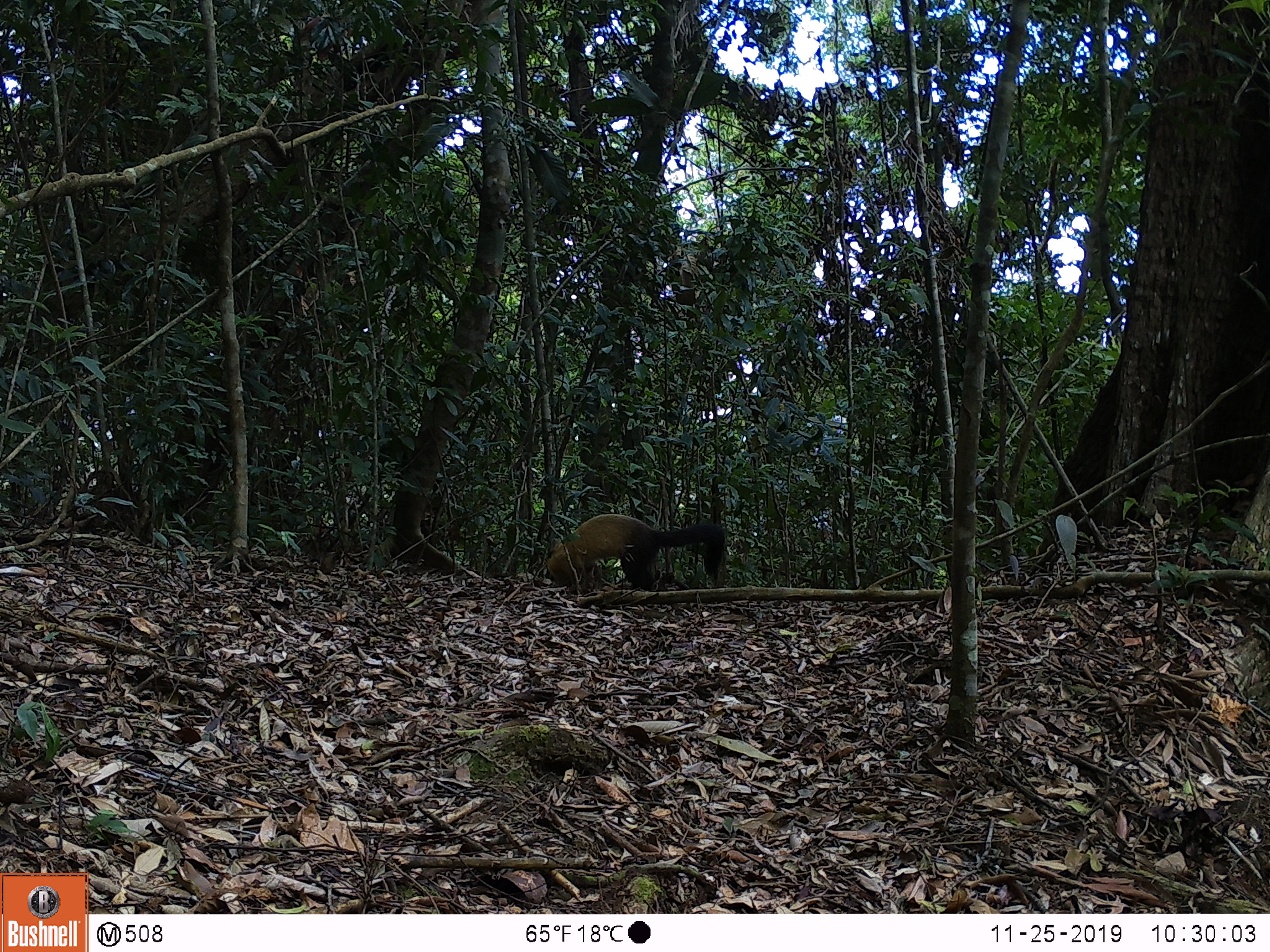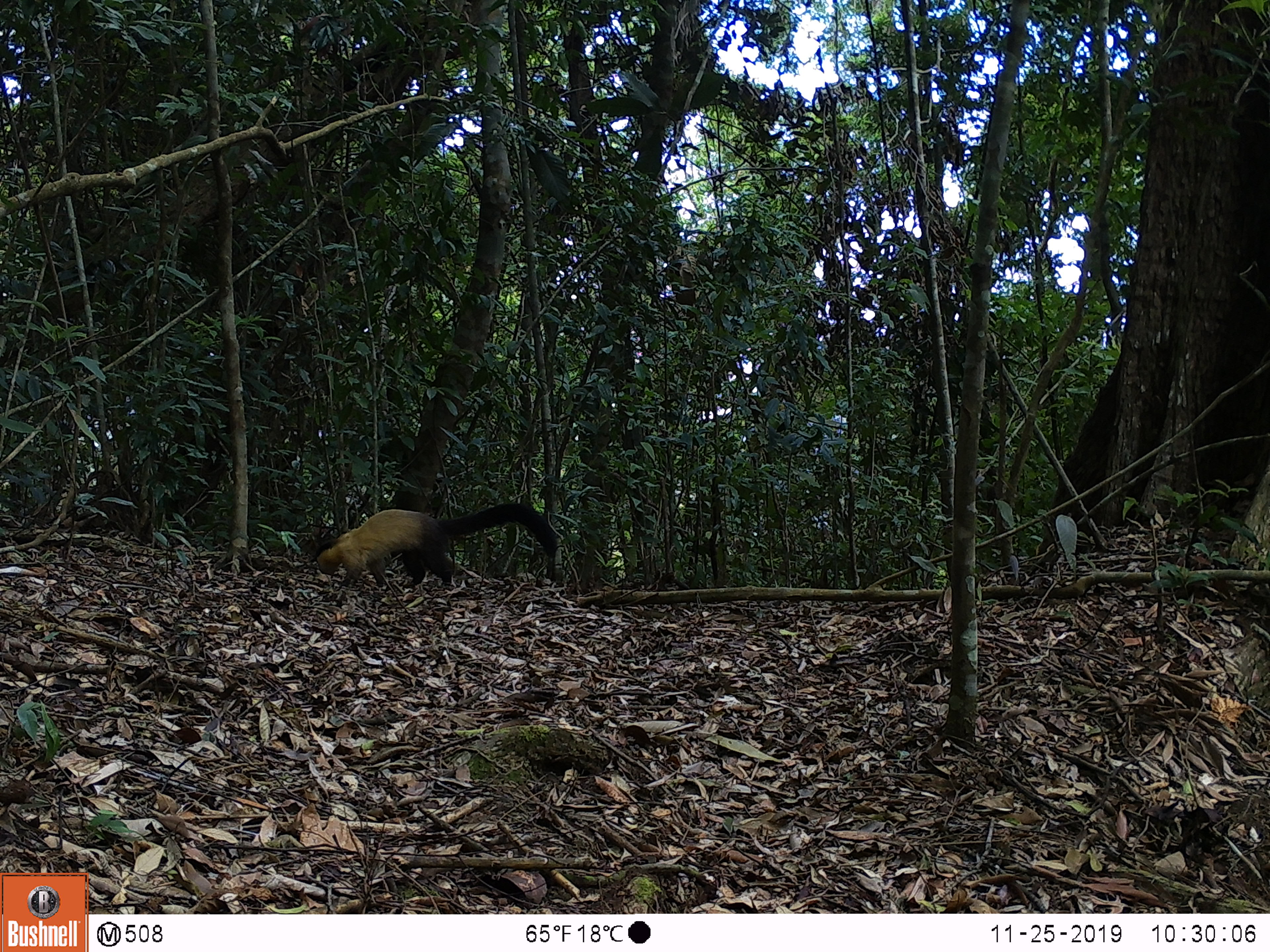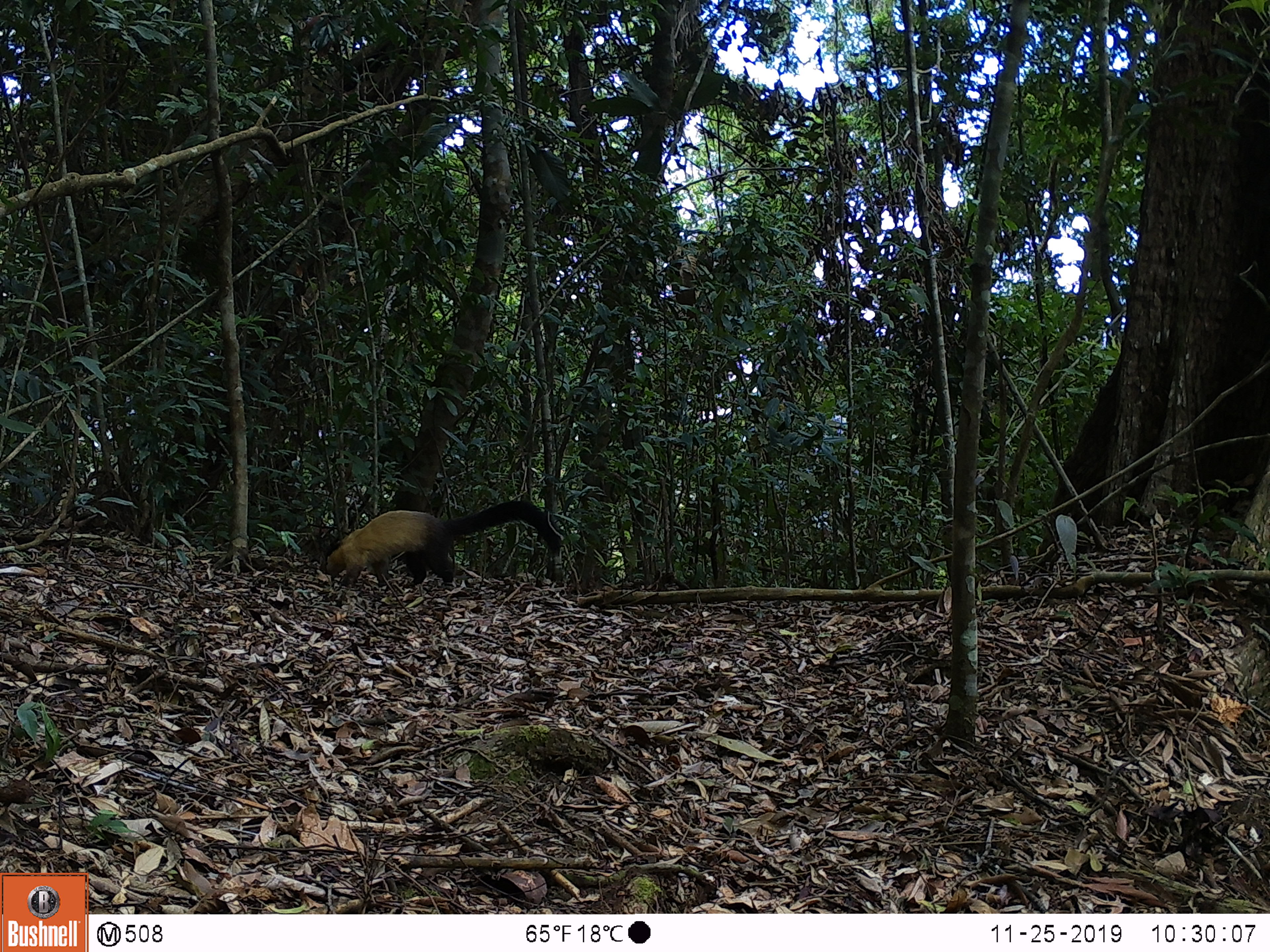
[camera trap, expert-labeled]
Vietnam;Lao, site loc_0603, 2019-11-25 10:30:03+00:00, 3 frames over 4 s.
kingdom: Animalia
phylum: Chordata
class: Mammalia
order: Carnivora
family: Mustelidae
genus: Martes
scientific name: Martes flavigula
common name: yellow-throated marten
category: yellow throated marten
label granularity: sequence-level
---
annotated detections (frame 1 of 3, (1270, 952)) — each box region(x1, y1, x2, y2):
yellow throated marten: region(546, 514, 725, 591)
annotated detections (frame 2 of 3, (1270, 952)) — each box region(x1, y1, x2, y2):
yellow throated marten: region(314, 503, 555, 587)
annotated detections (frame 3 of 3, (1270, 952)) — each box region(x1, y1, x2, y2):
yellow throated marten: region(325, 500, 560, 587)